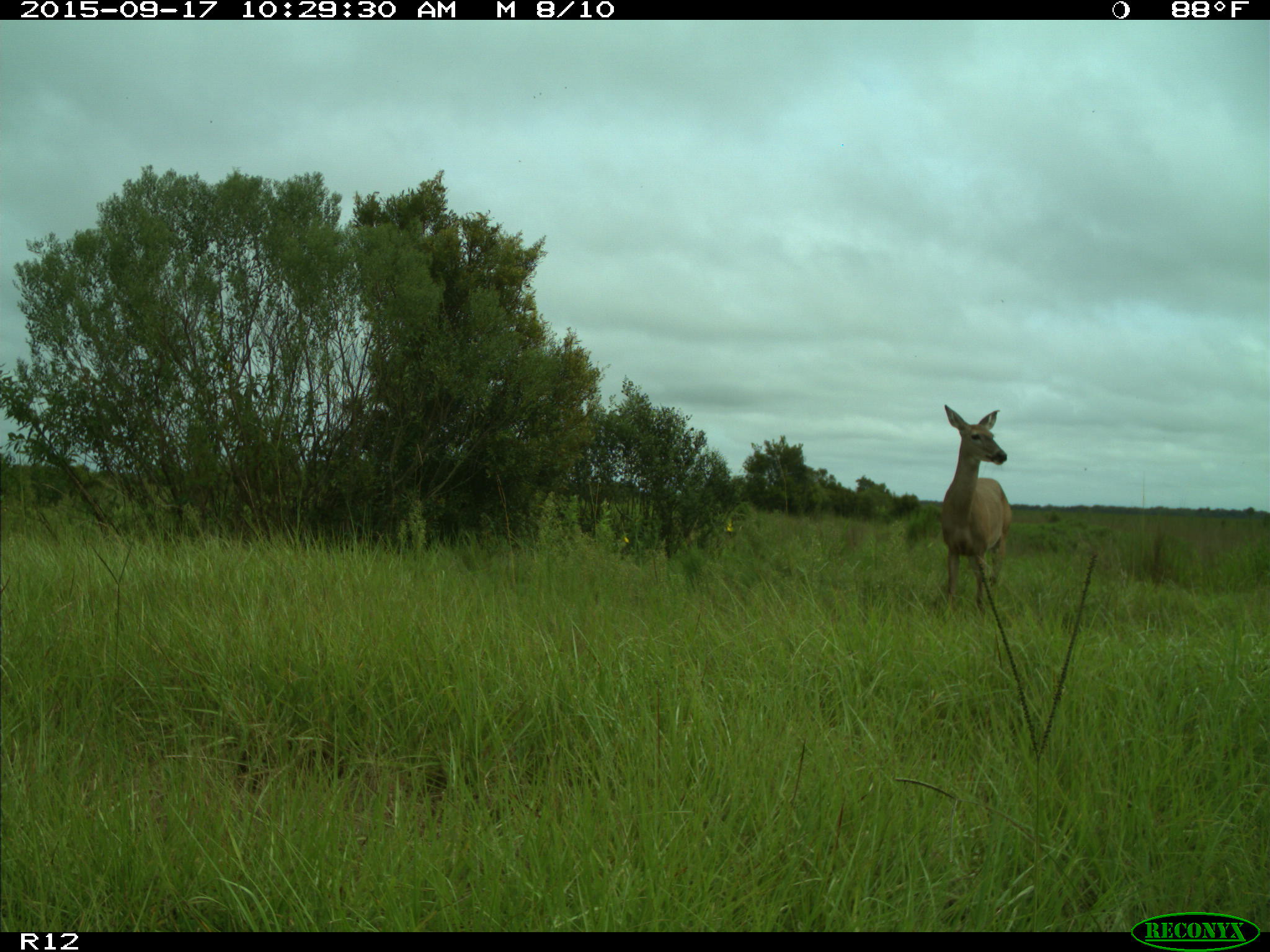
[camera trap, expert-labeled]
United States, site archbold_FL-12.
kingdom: Animalia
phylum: Chordata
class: Mammalia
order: Artiodactyla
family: Cervidae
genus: Odocoileus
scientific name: Odocoileus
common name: deer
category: unidentified deer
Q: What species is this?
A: Unidentified deer (deer) (Odocoileus).